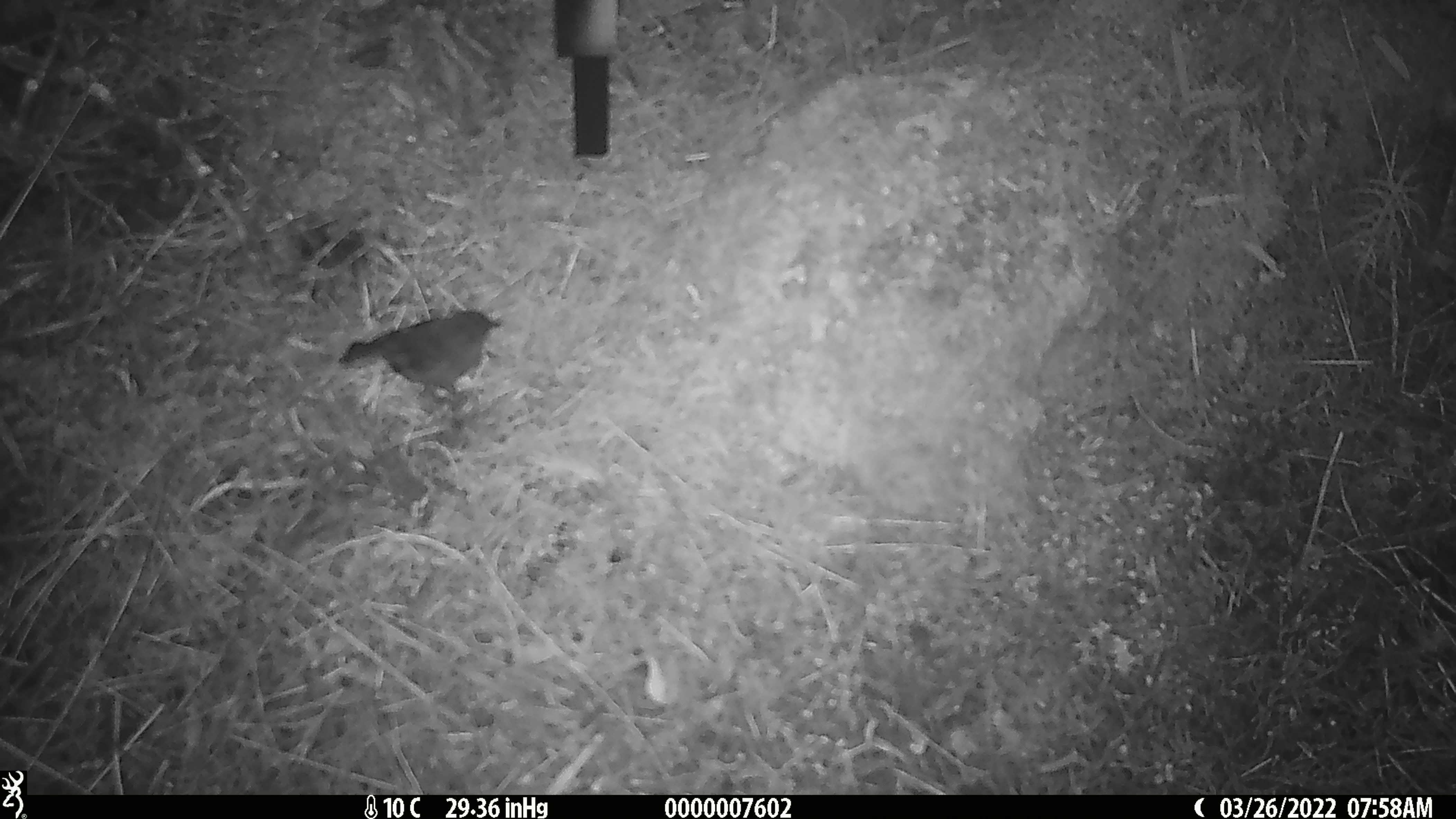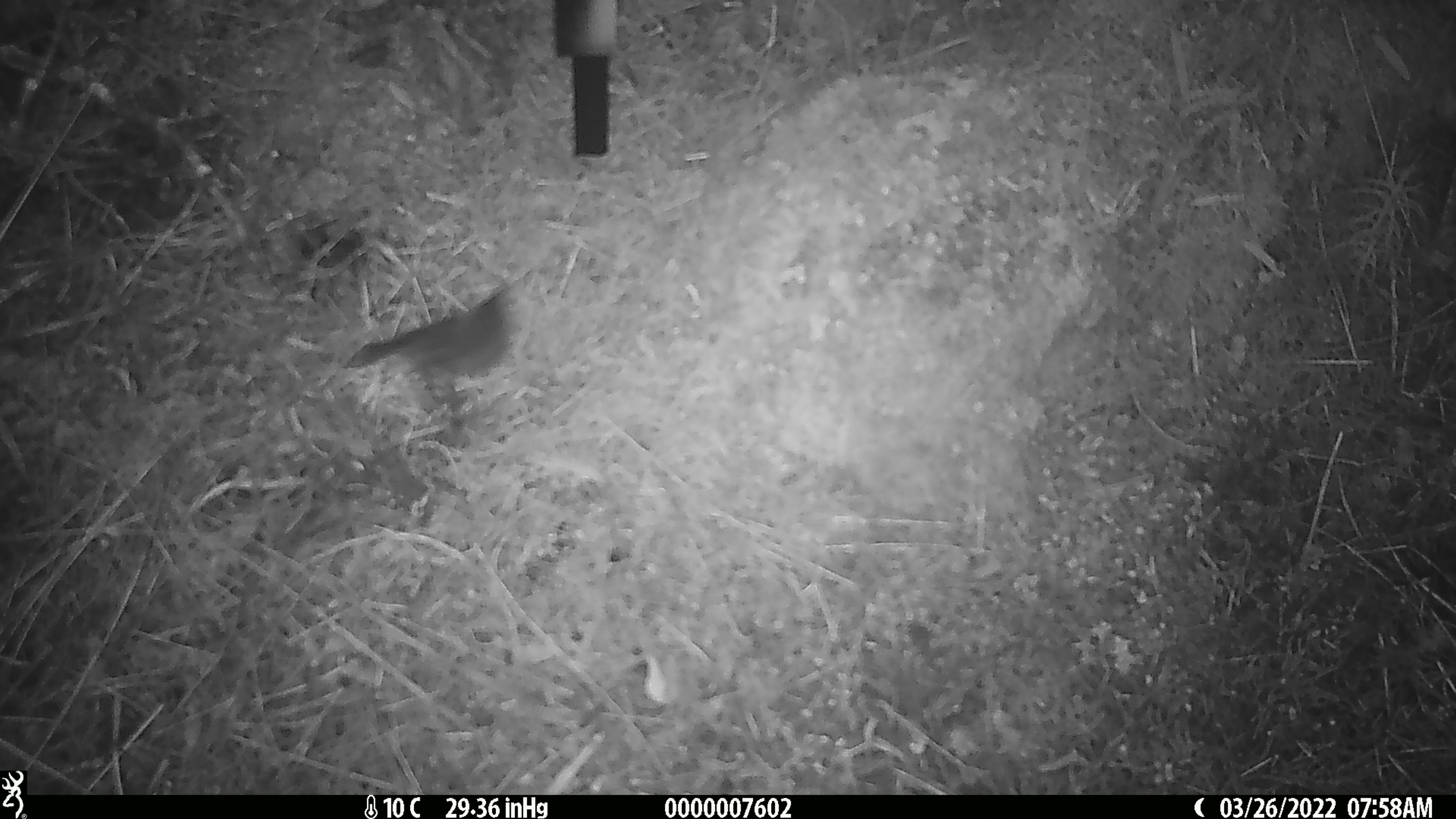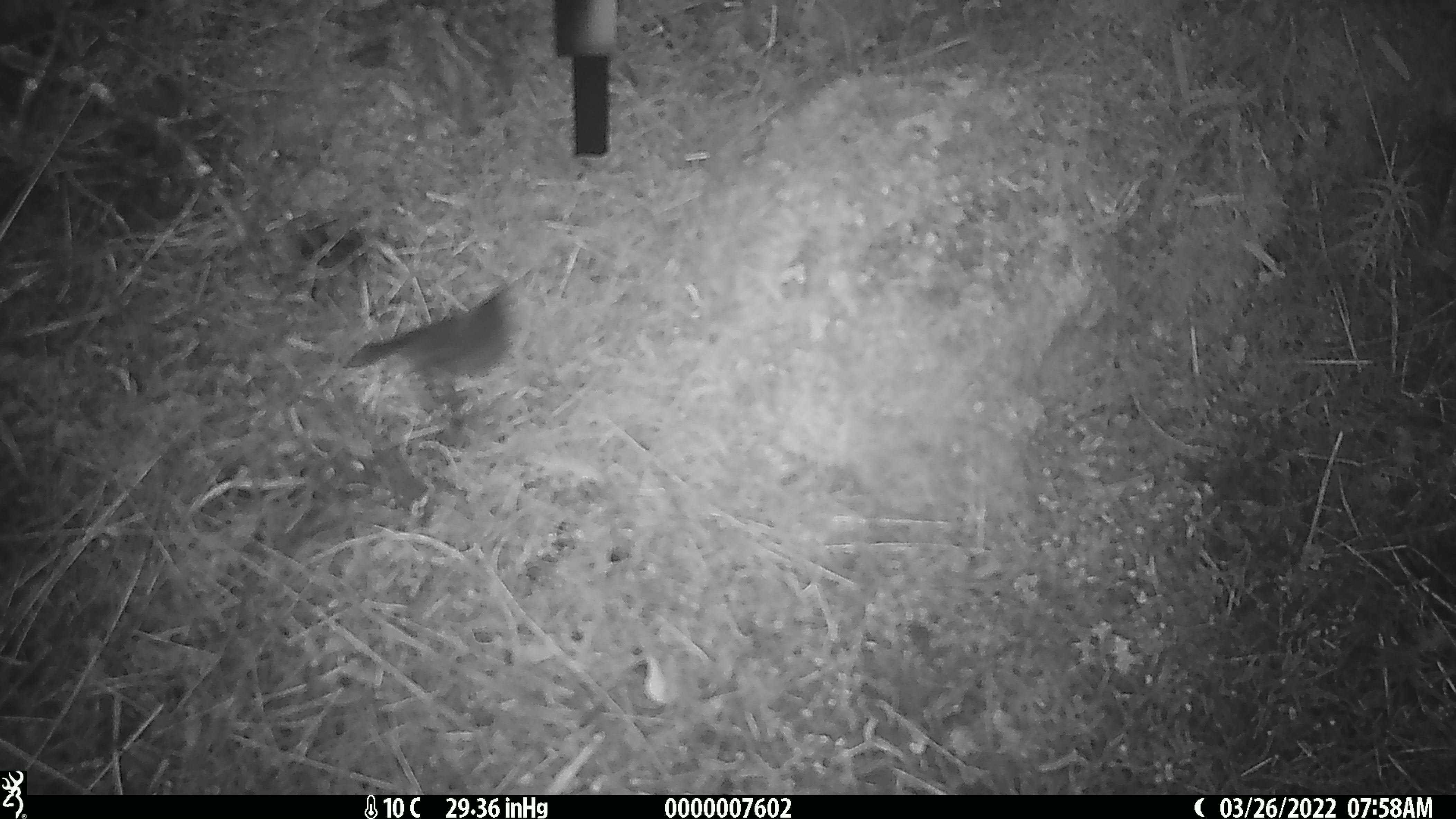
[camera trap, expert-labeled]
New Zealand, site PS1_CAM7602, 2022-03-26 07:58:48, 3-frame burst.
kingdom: Animalia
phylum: Chordata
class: Aves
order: Passeriformes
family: Petroicidae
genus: Petroica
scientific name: Petroica australis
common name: new zealand robin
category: robin